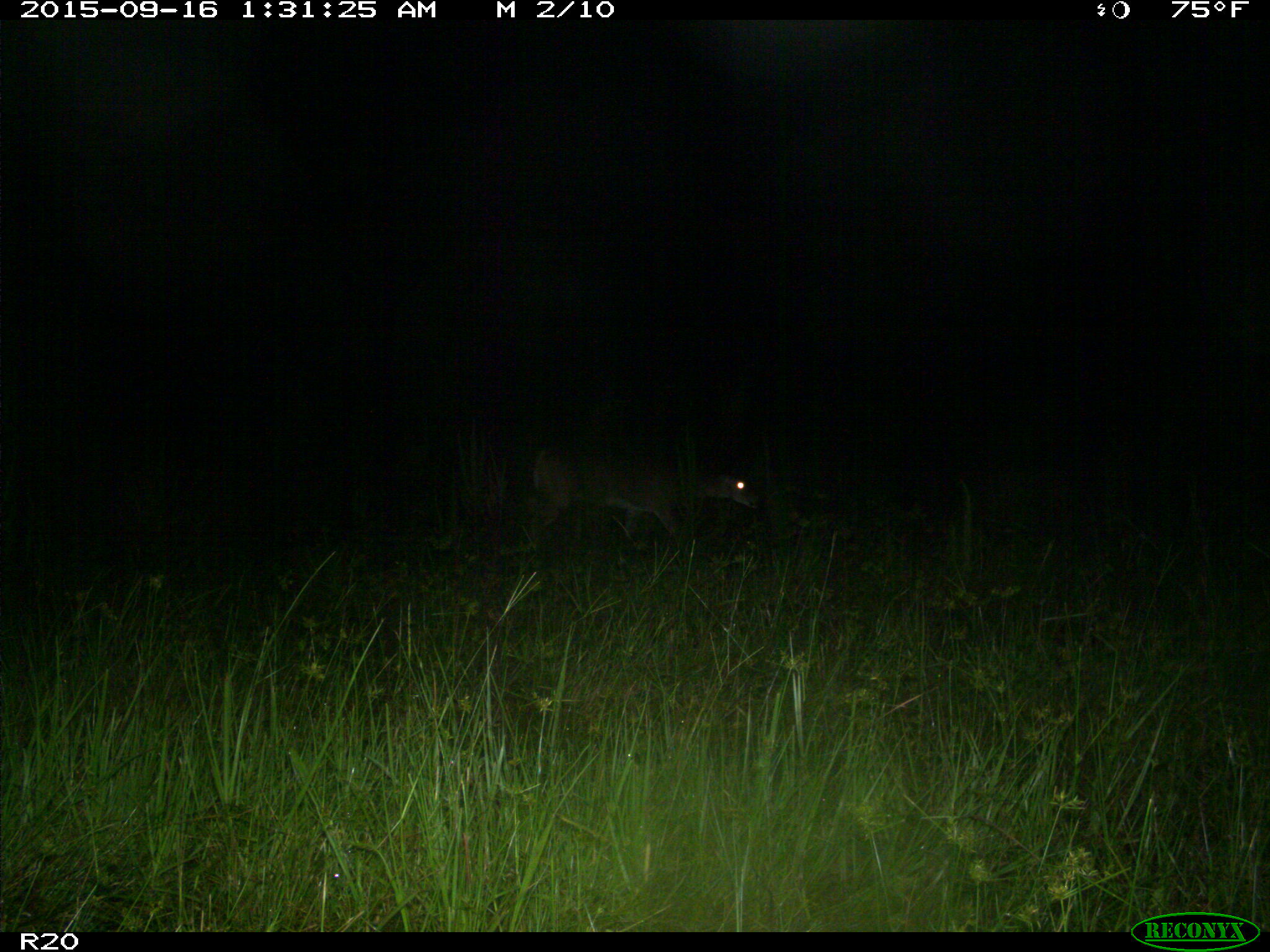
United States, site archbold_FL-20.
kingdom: Animalia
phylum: Chordata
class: Mammalia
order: Artiodactyla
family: Cervidae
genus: Odocoileus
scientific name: Odocoileus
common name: deer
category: unidentified deer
Unidentified deer (deer) (Odocoileus).